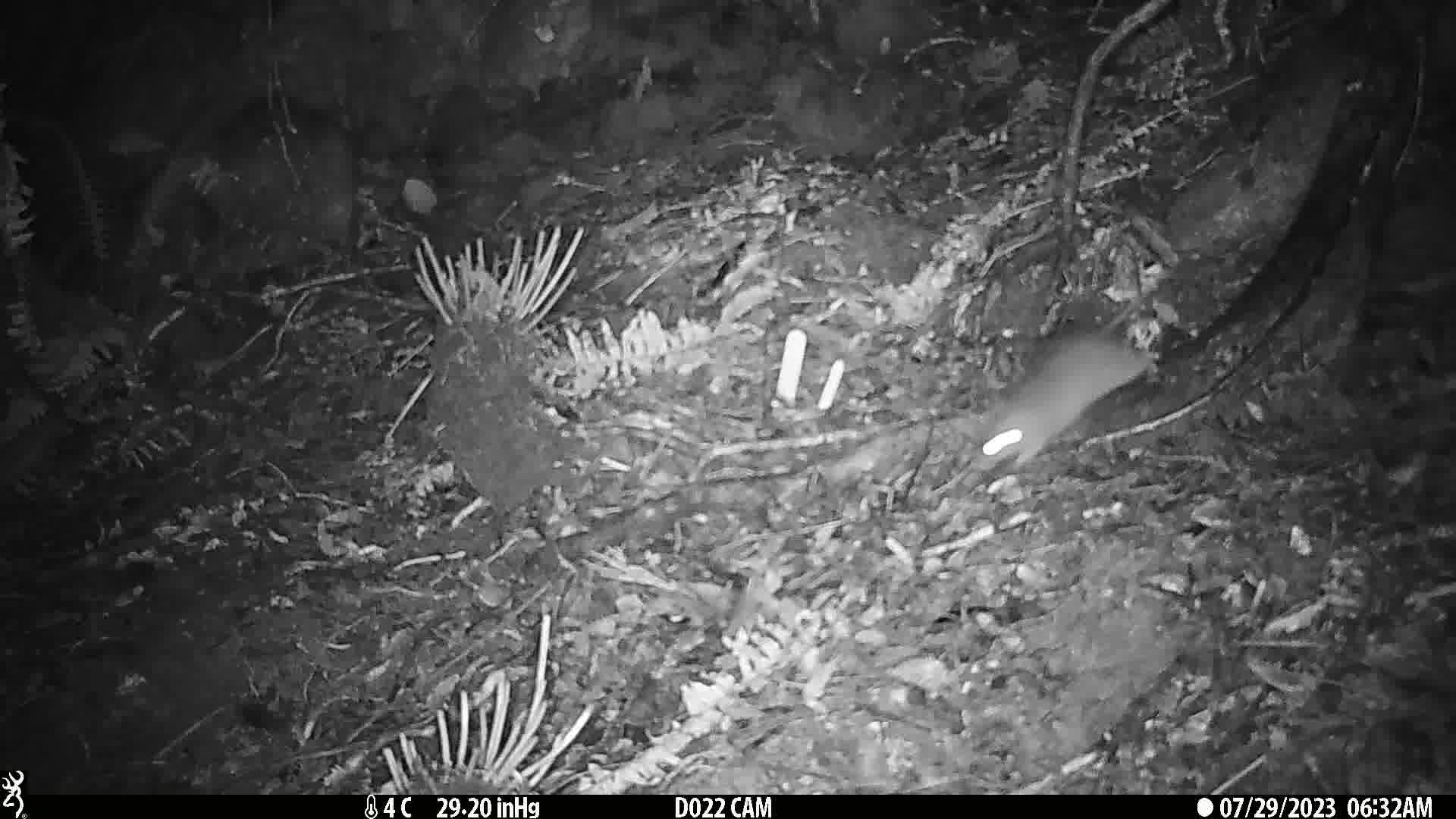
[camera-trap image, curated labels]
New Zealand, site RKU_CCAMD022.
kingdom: Animalia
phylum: Chordata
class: Mammalia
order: Rodentia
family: Muridae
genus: Rattus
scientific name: Rattus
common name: rat